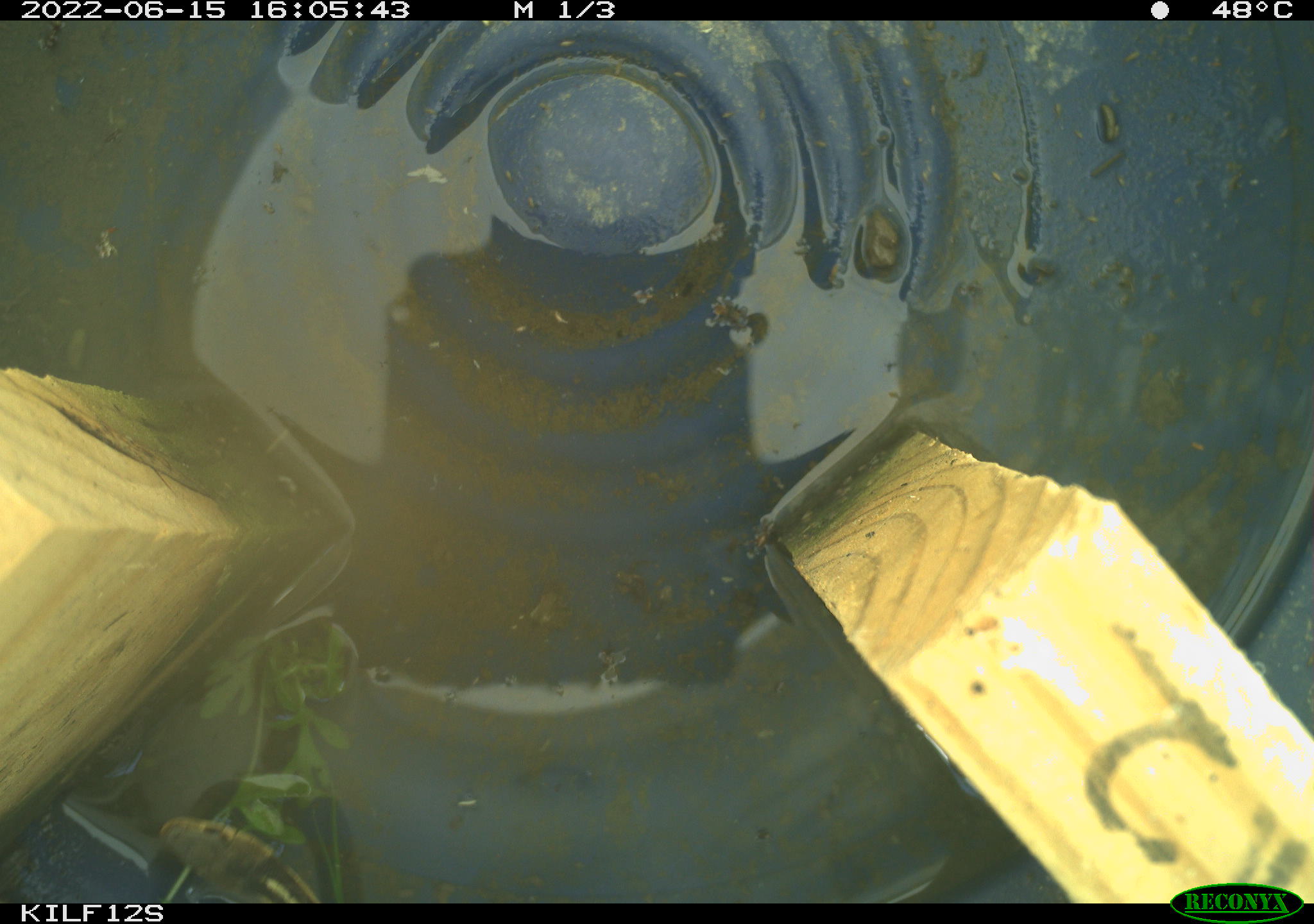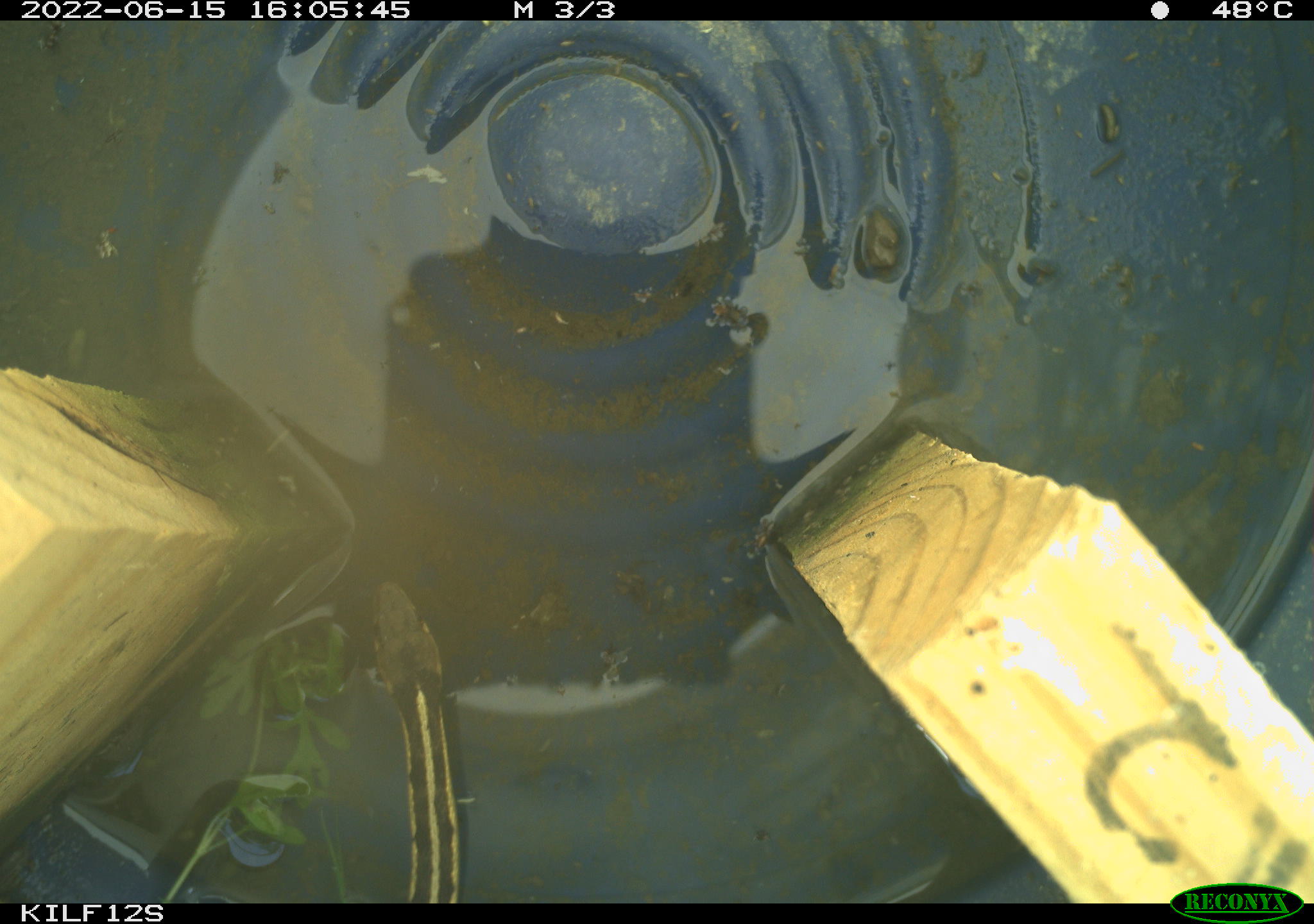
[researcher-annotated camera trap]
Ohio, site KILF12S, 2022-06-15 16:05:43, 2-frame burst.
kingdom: Animalia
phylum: Chordata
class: Reptilia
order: Squamata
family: Colubridae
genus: Thamnophis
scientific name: Thamnophis sirtalis sirtalis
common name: eastern gartersnake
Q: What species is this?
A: Eastern gartersnake (Thamnophis sirtalis sirtalis).